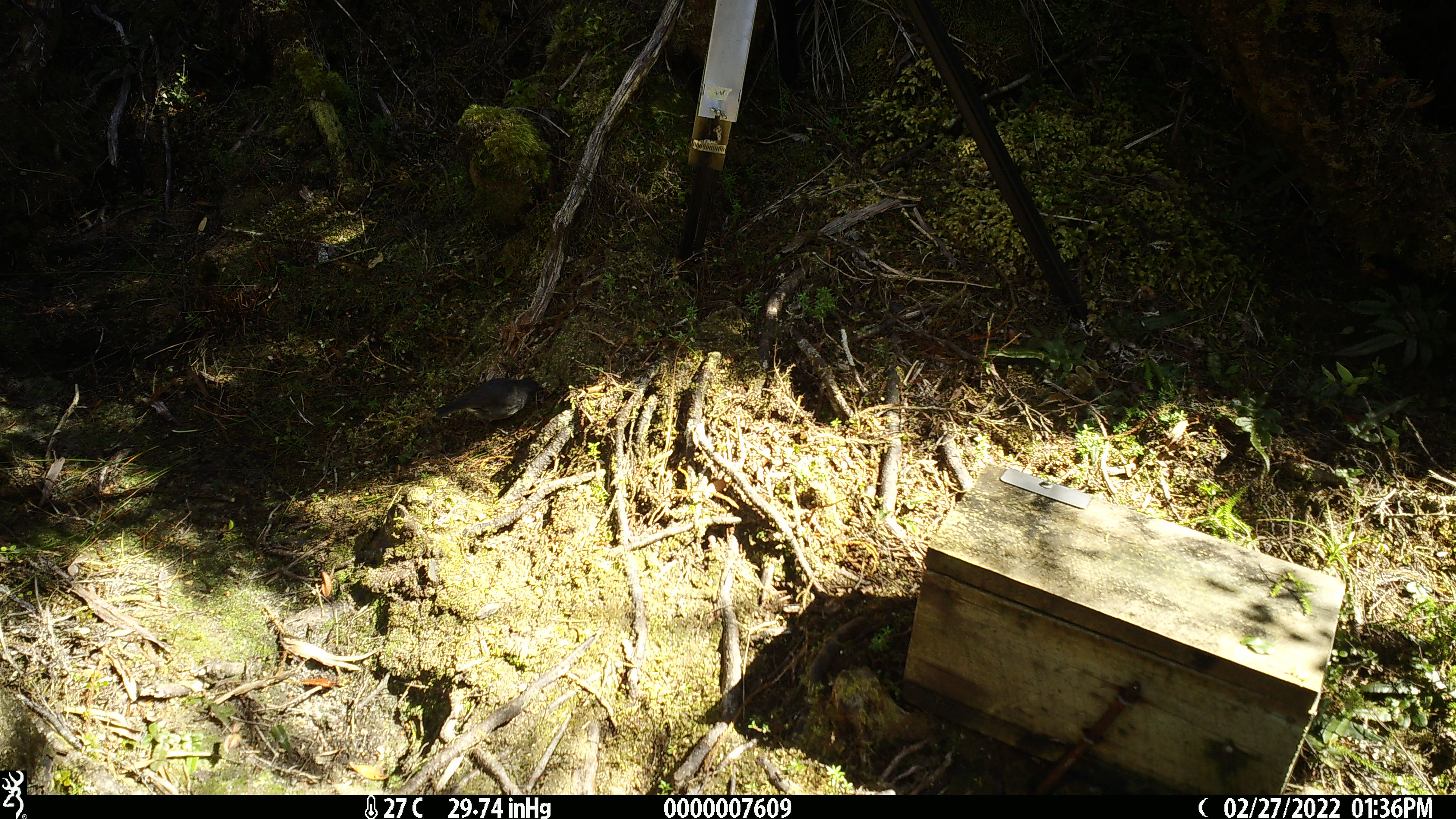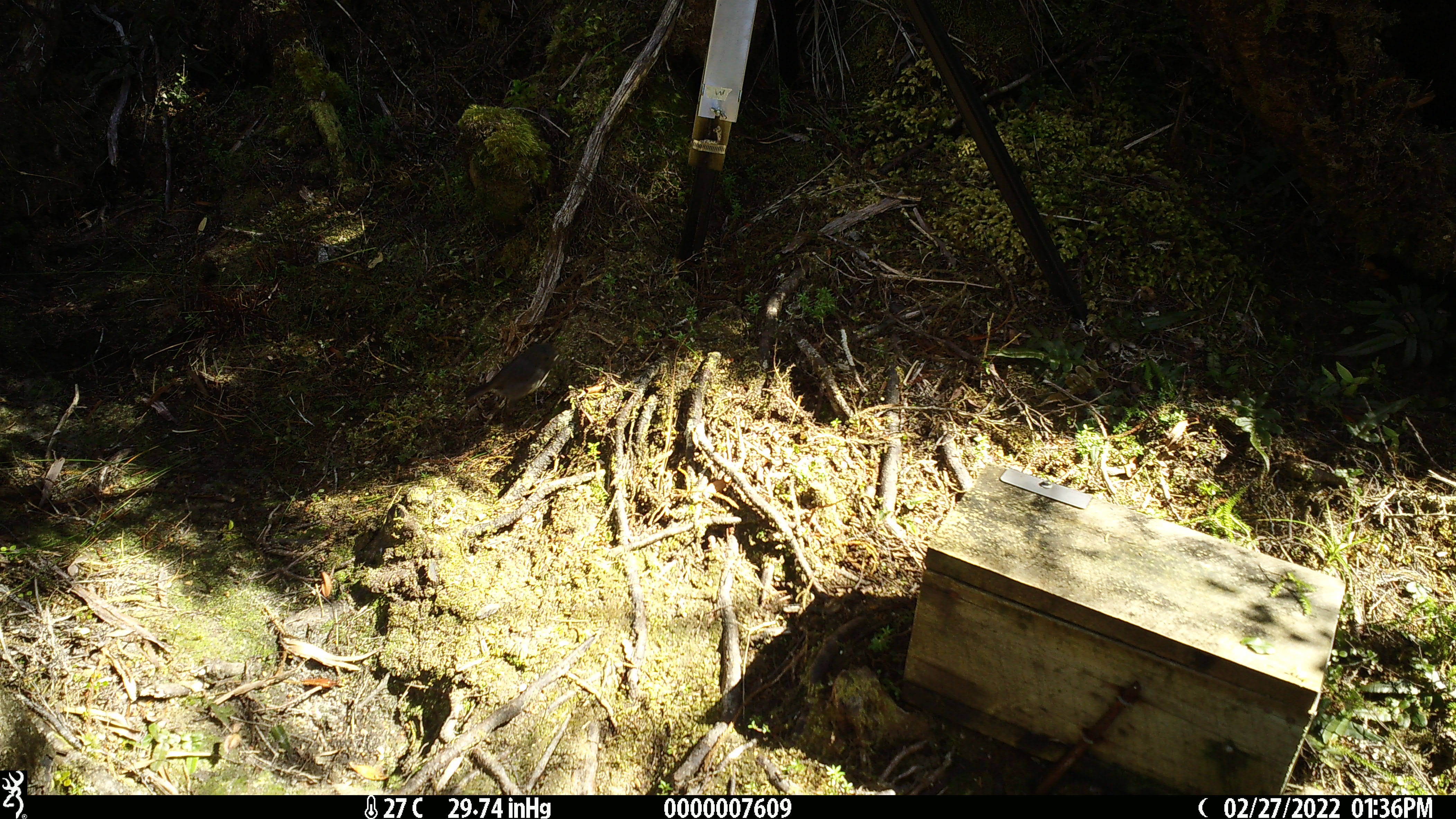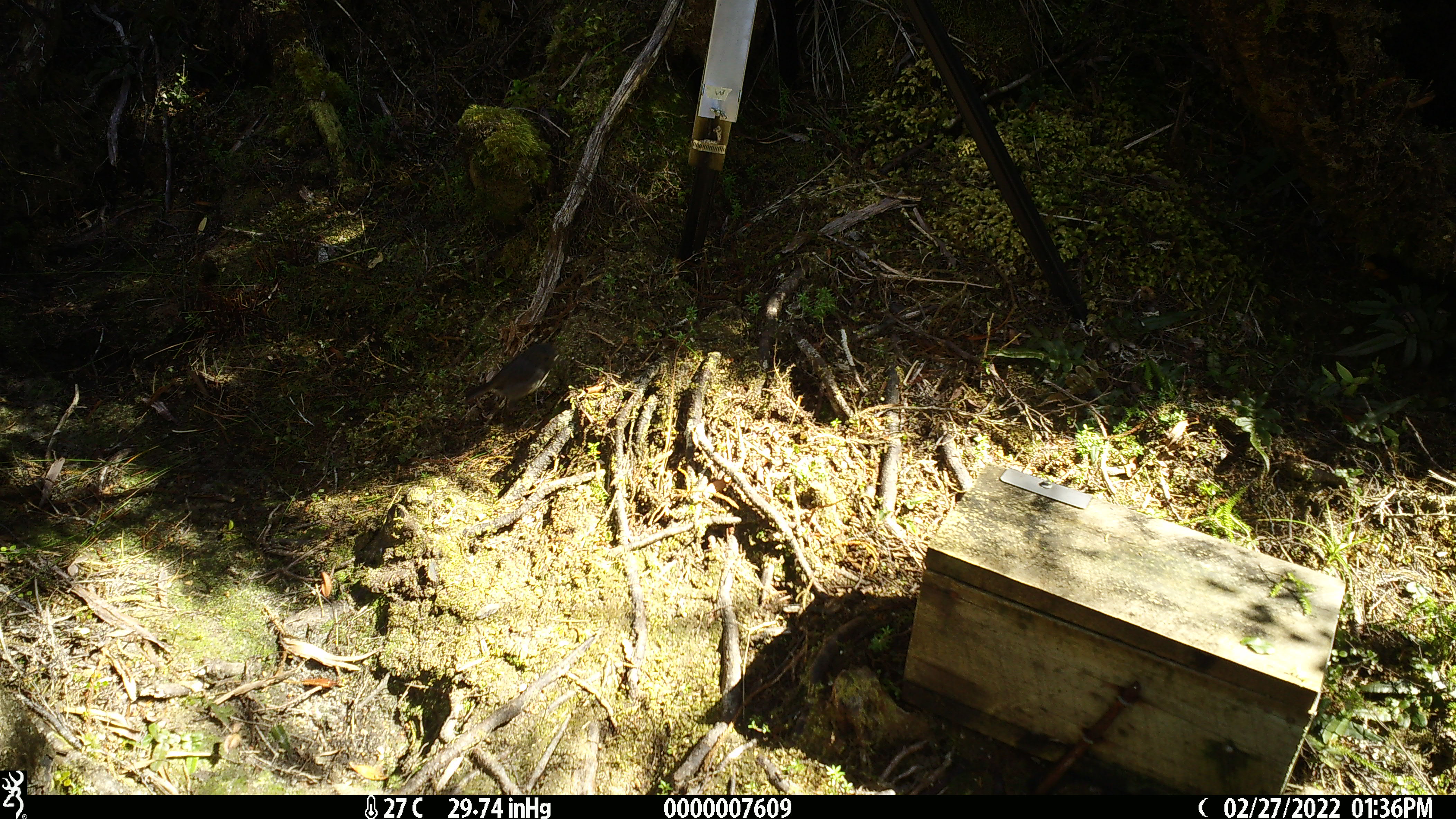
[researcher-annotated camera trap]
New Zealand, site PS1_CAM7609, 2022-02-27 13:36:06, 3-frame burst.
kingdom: Animalia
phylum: Chordata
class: Aves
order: Passeriformes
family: Petroicidae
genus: Petroica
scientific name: Petroica australis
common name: new zealand robin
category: robin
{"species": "robin (new zealand robin) (Petroica australis)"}